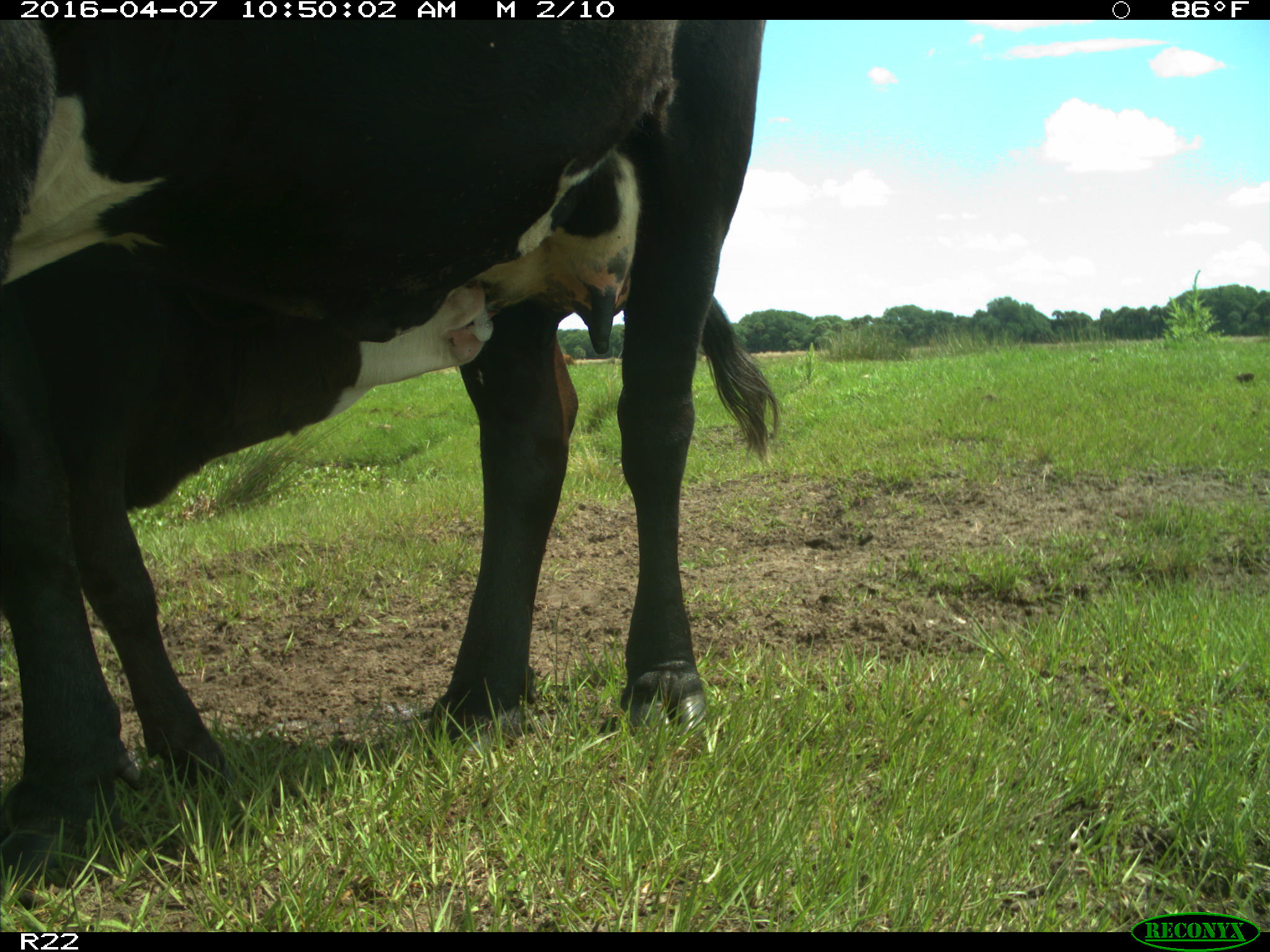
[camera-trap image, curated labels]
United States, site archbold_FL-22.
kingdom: Animalia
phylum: Chordata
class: Mammalia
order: Artiodactyla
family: Bovidae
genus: Bos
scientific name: Bos taurus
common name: domestic cow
Bos taurus (domestic cow).